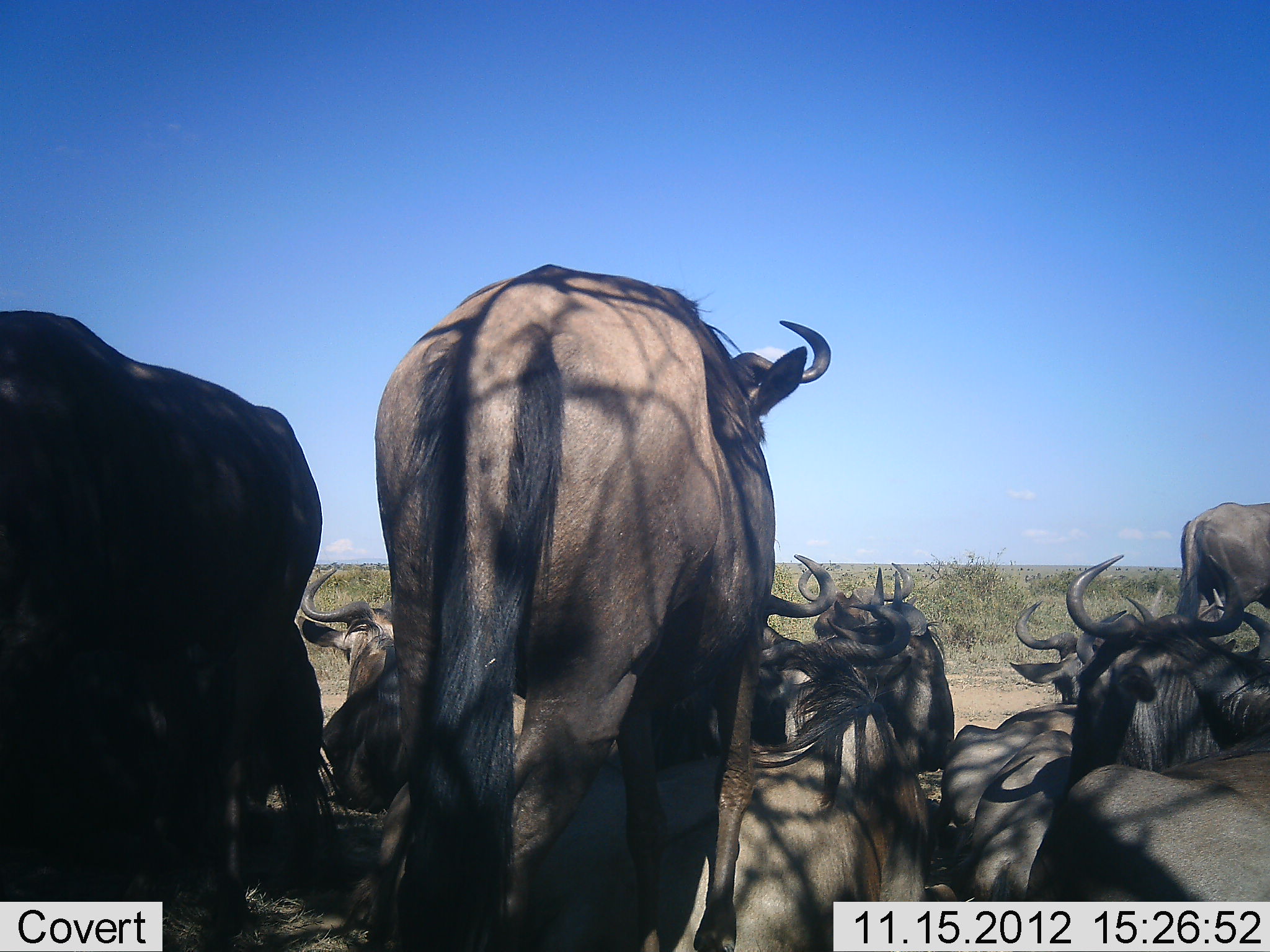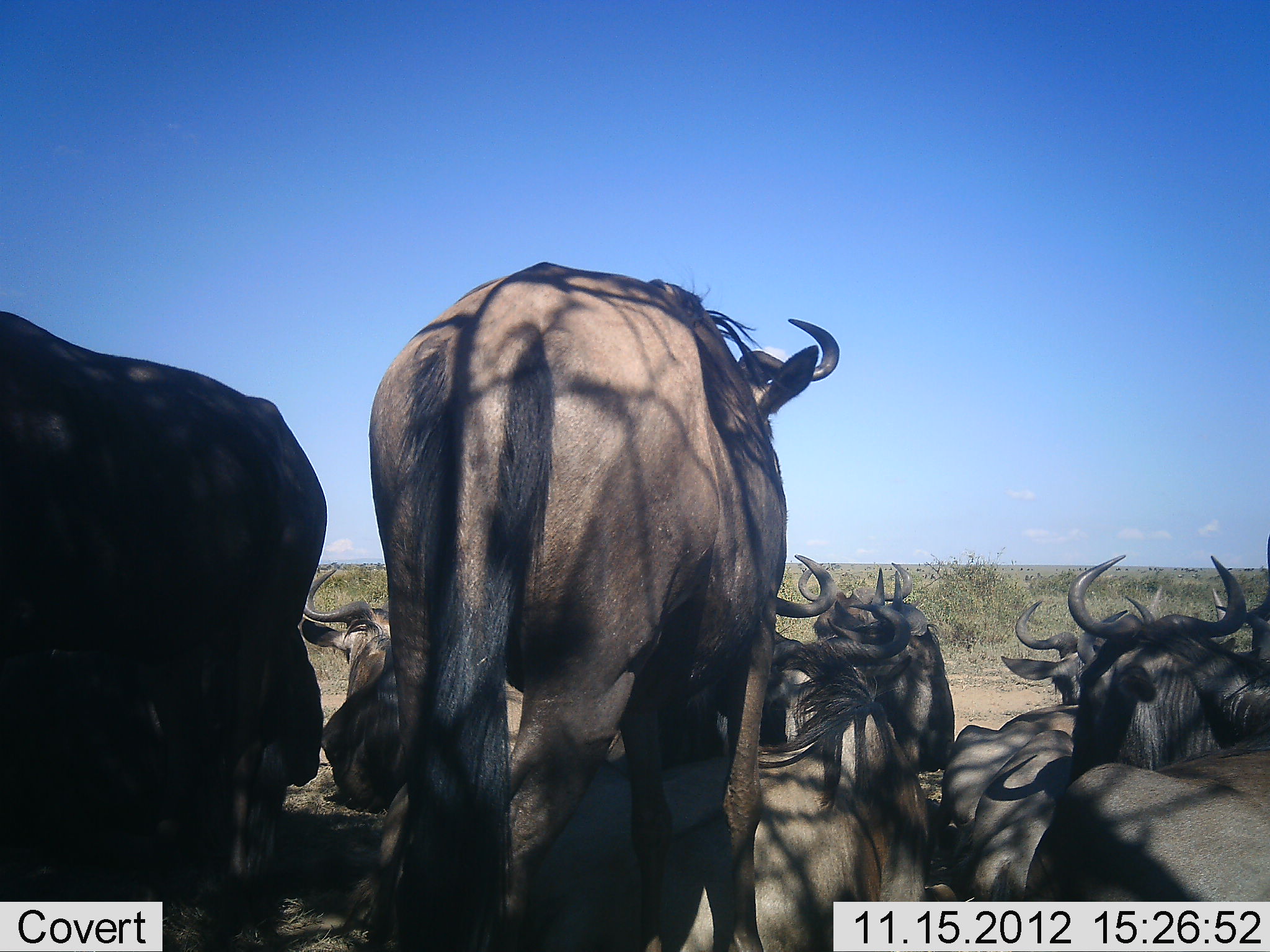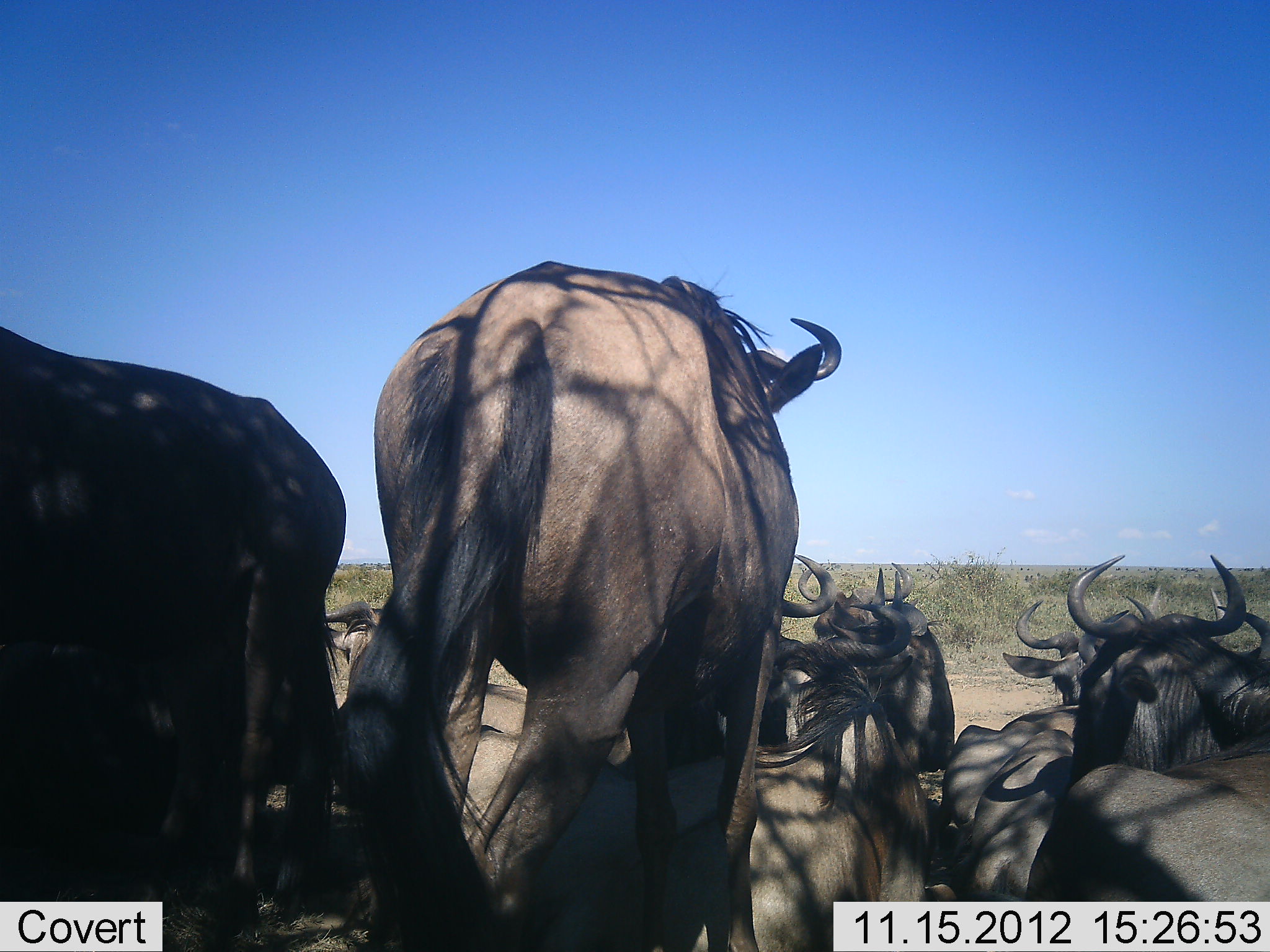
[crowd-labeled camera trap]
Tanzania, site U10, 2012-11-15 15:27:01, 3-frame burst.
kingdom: Animalia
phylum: Chordata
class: Mammalia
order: Artiodactyla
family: Bovidae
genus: Connochaetes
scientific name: Connochaetes taurinus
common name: blue wildebeest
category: wildebeest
Wildebeest (blue wildebeest) (Connochaetes taurinus), count 11-50. Behavior (volunteer vote fractions): standing 60%, resting 90%, moving 40%, interacting 0%. Young present (vote fraction): 10%. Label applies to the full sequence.